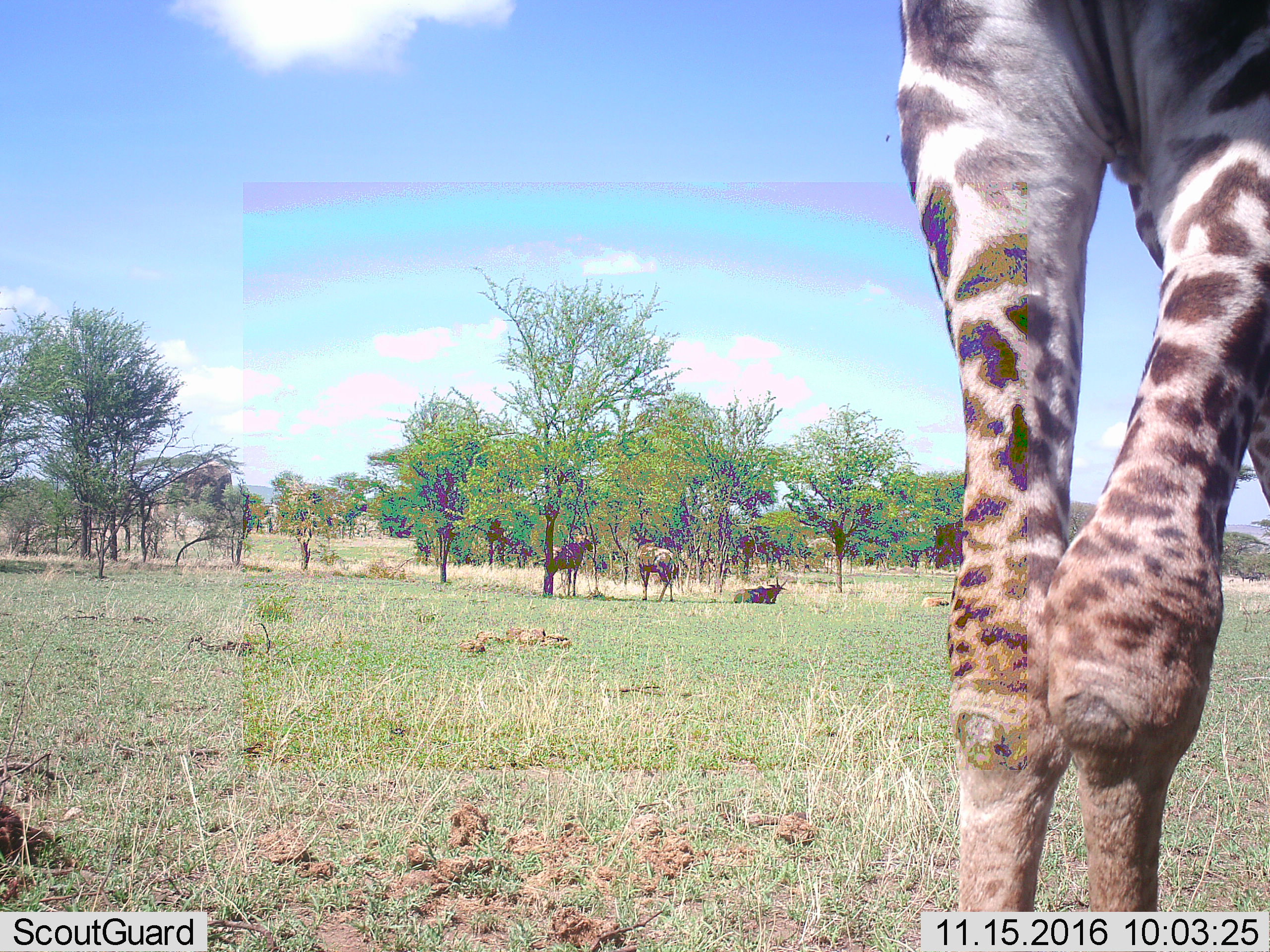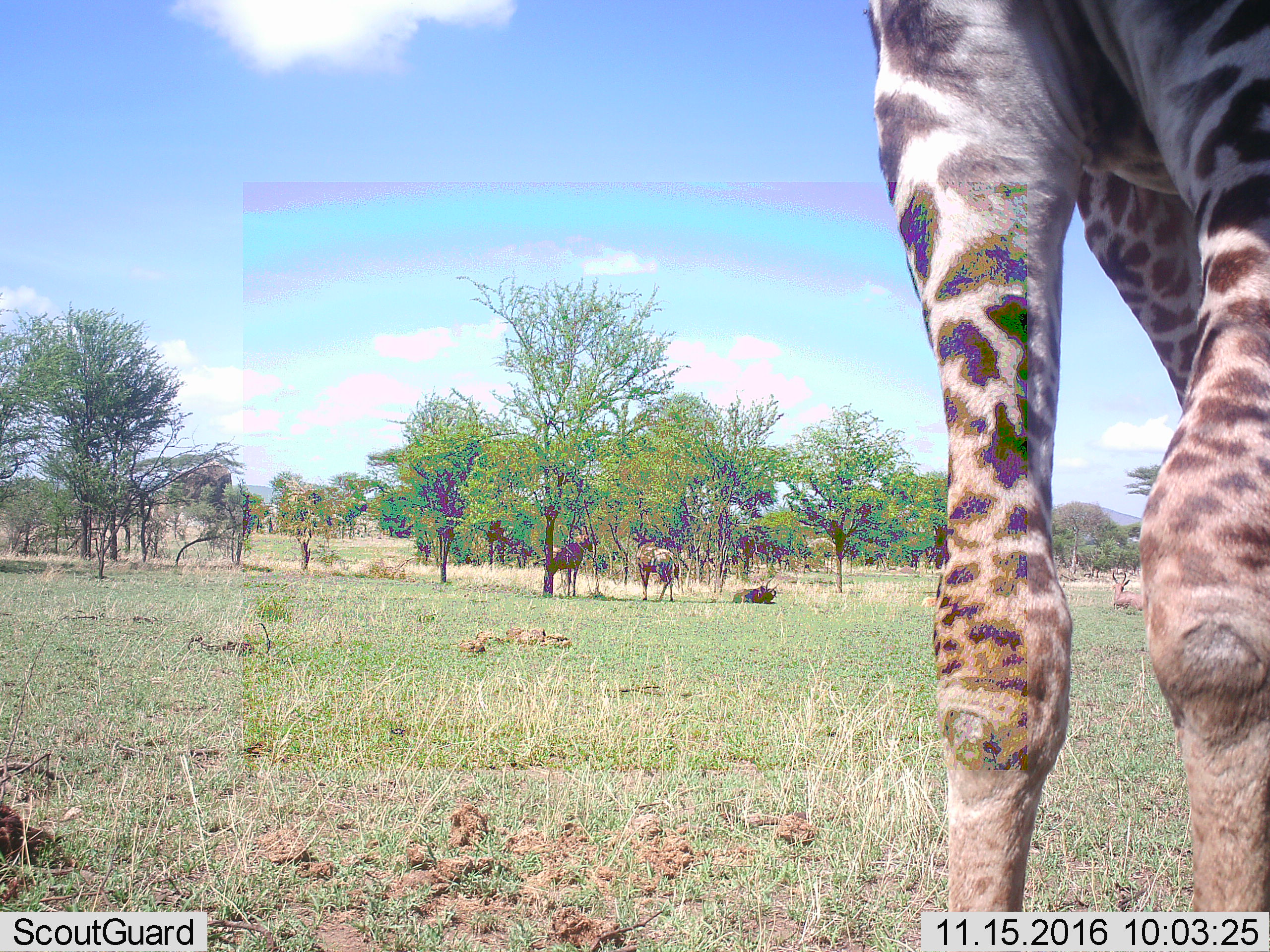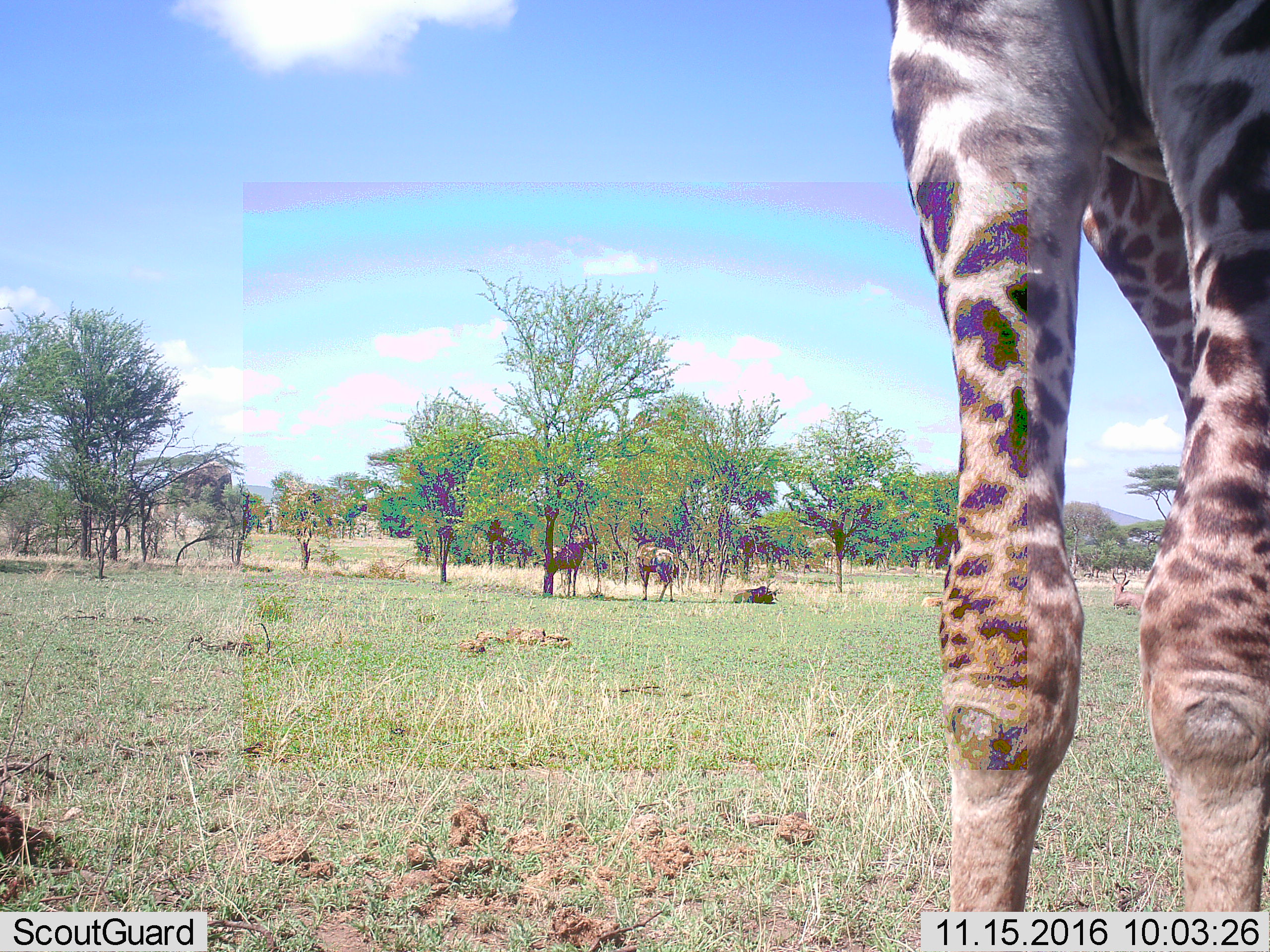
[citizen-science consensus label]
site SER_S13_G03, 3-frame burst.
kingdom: Animalia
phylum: Chordata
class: Mammalia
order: Artiodactyla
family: Giraffidae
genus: Giraffa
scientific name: Giraffa camelopardalis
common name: giraffe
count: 1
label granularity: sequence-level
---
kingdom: Animalia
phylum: Chordata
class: Mammalia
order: Artiodactyla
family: Bovidae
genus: Alcelaphus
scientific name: Alcelaphus buselaphus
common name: hartebeest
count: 4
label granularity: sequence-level